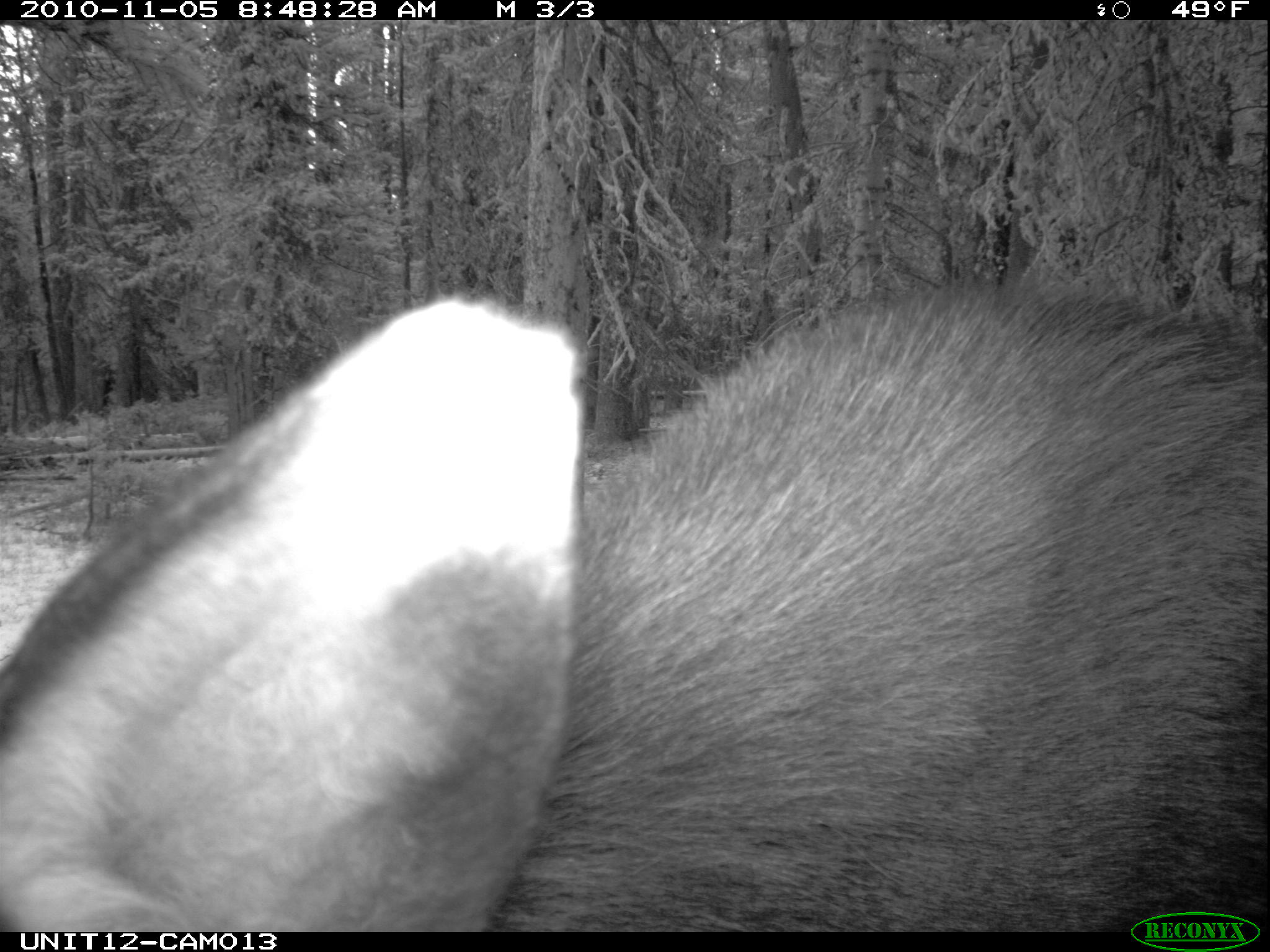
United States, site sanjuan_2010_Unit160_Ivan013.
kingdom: Animalia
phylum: Chordata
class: Mammalia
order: Artiodactyla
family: Cervidae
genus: Alces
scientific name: Alces alces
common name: moose